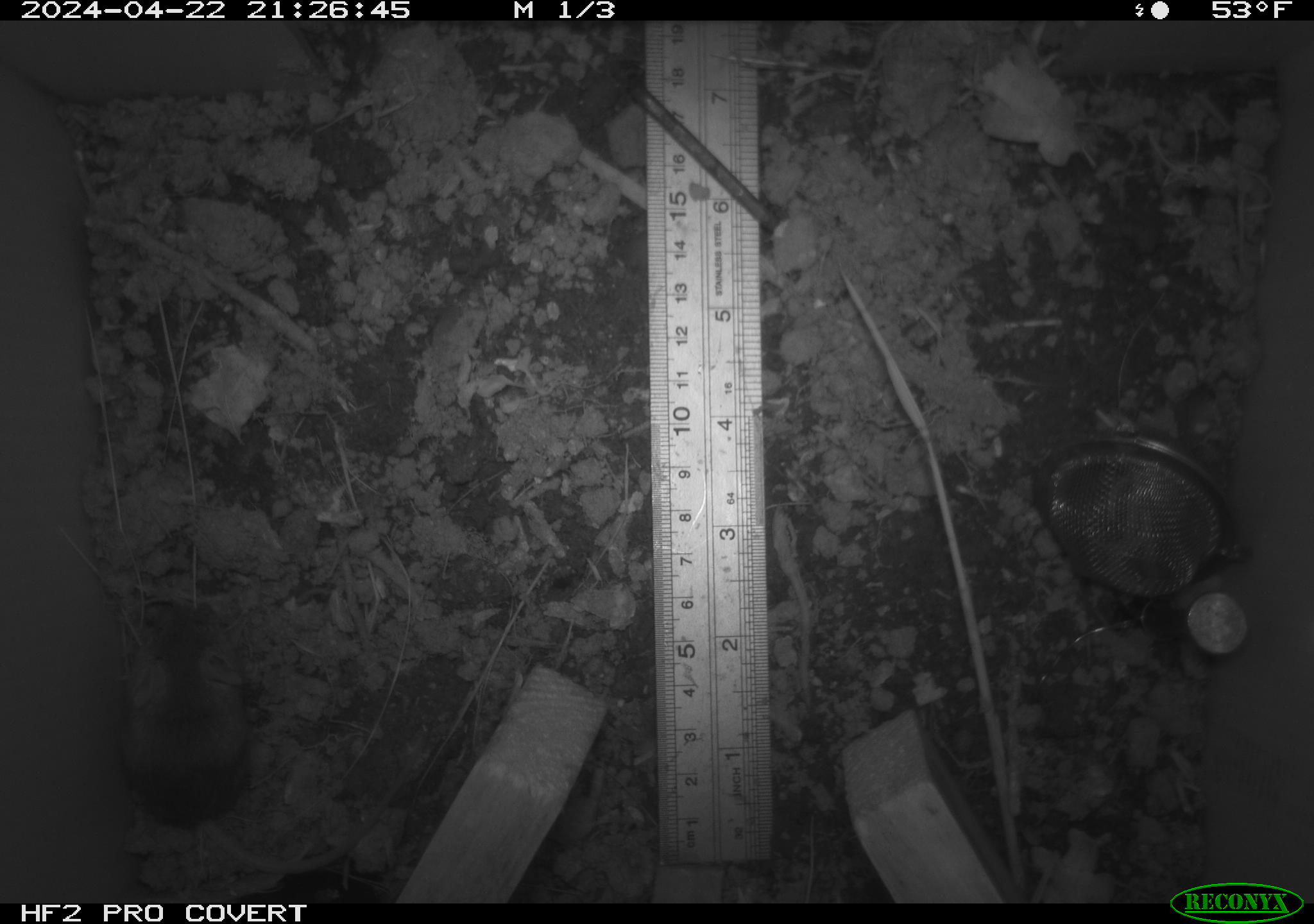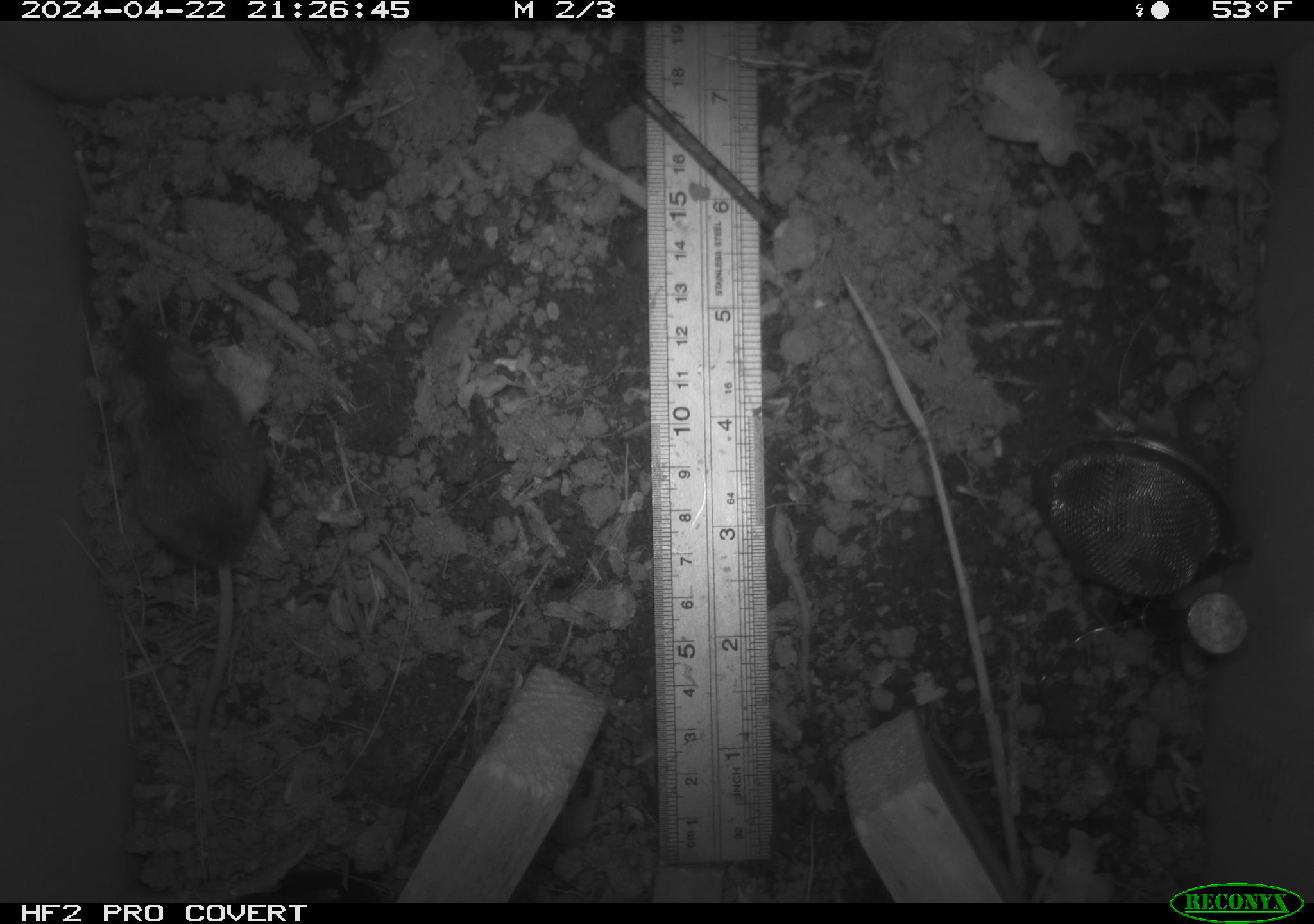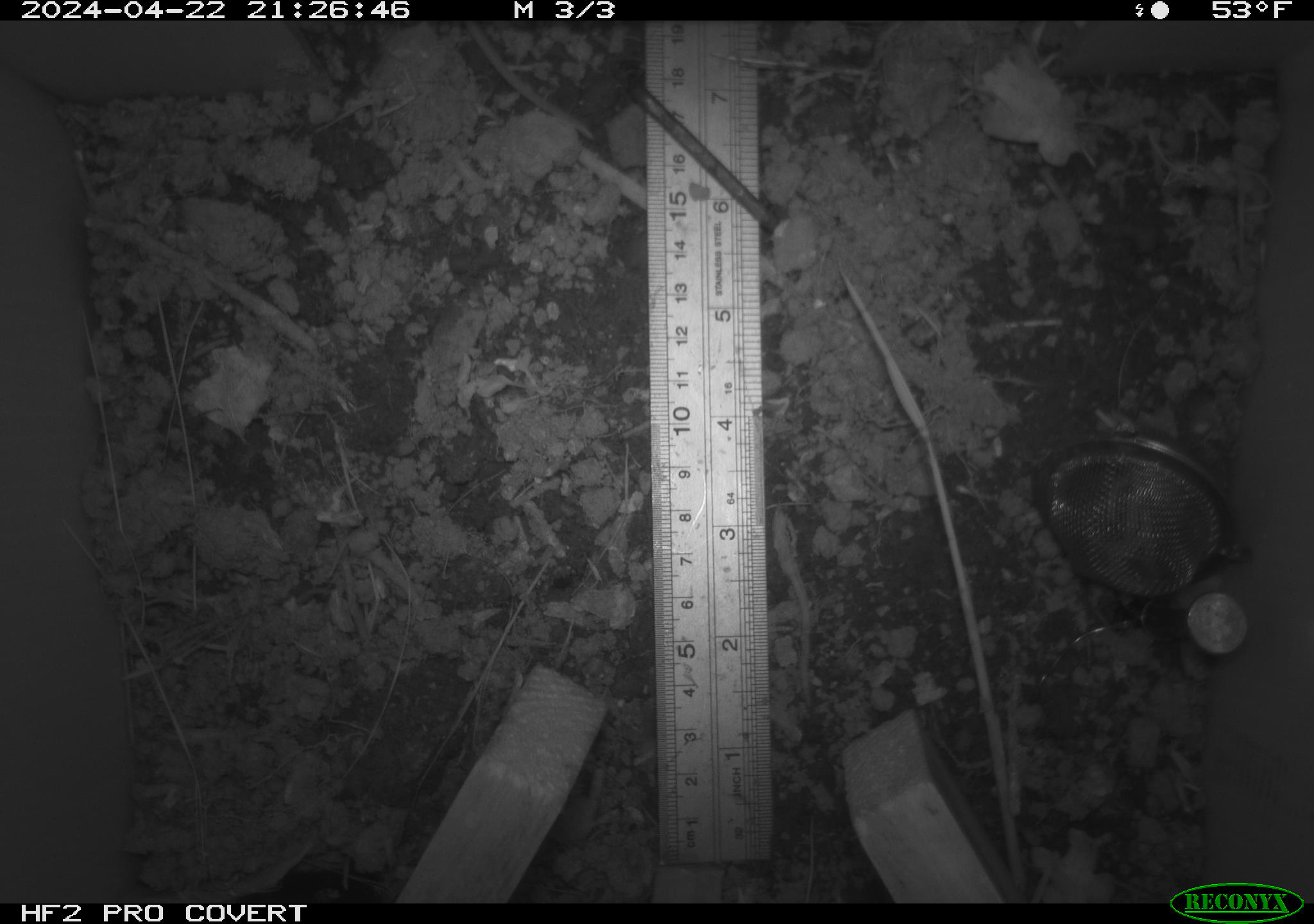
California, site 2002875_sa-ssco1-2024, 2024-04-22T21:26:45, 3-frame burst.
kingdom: Animalia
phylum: Chordata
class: Mammalia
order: Rodentia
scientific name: Rodentia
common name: mouse species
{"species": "mouse species (Rodentia)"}